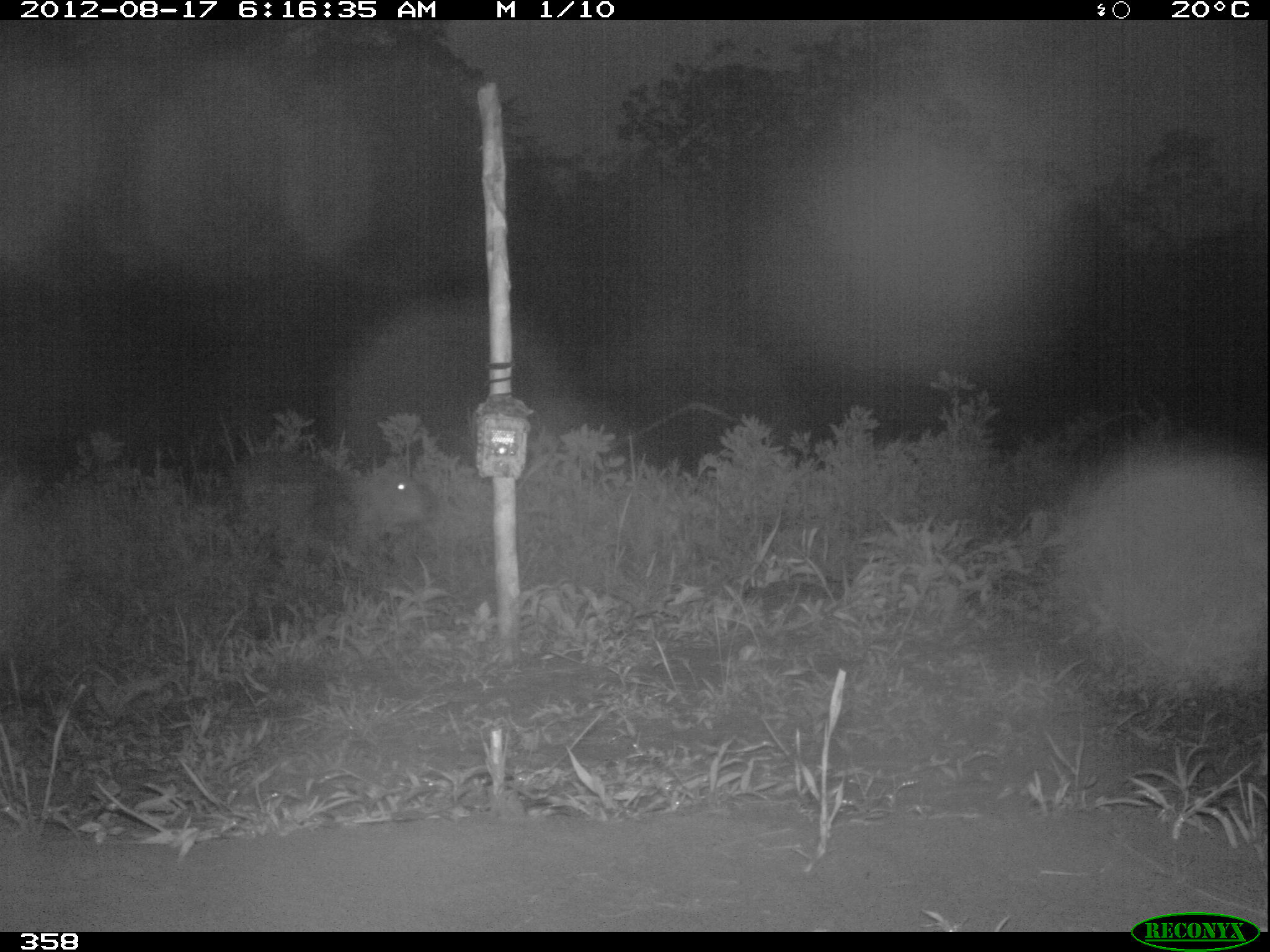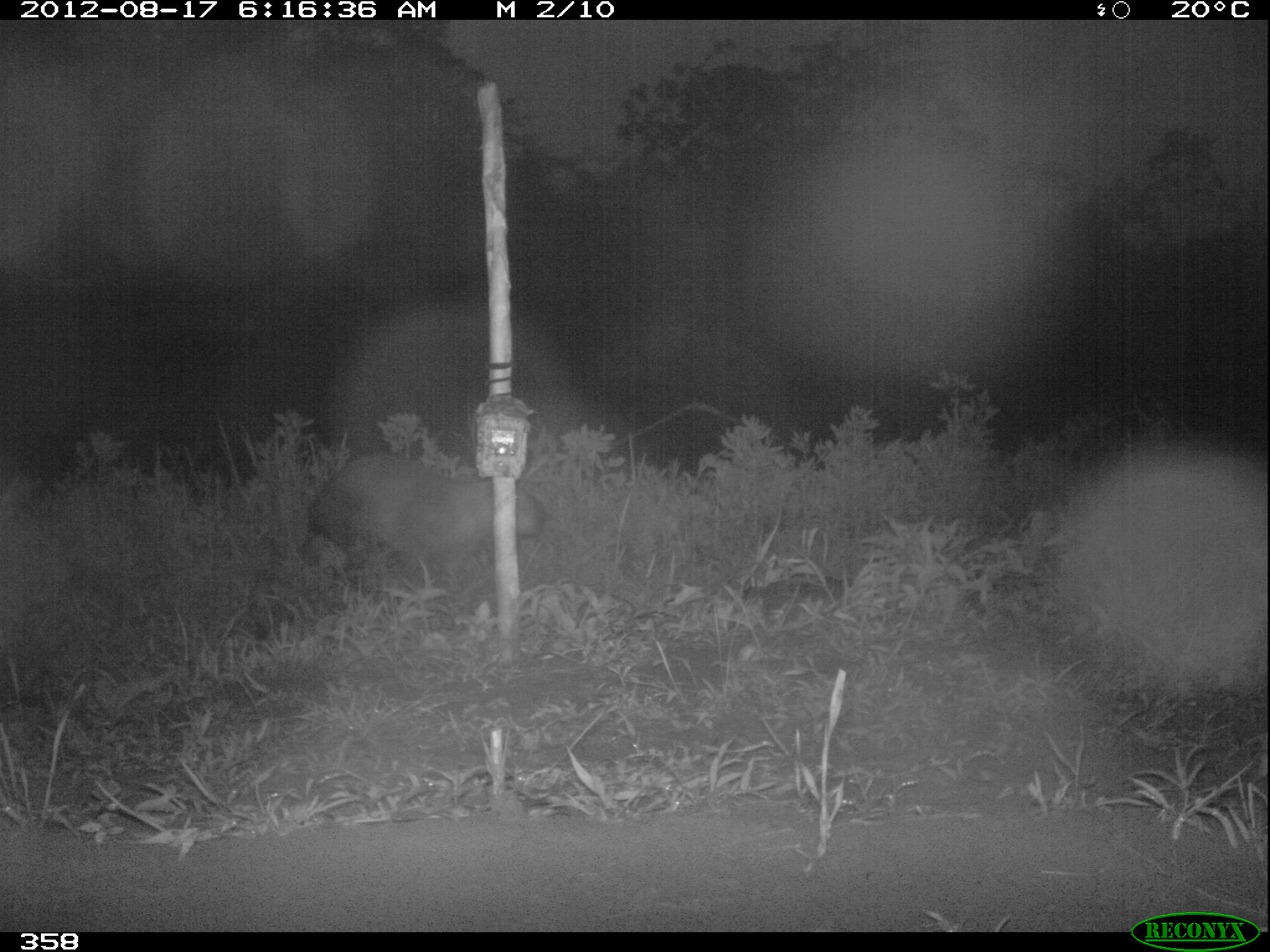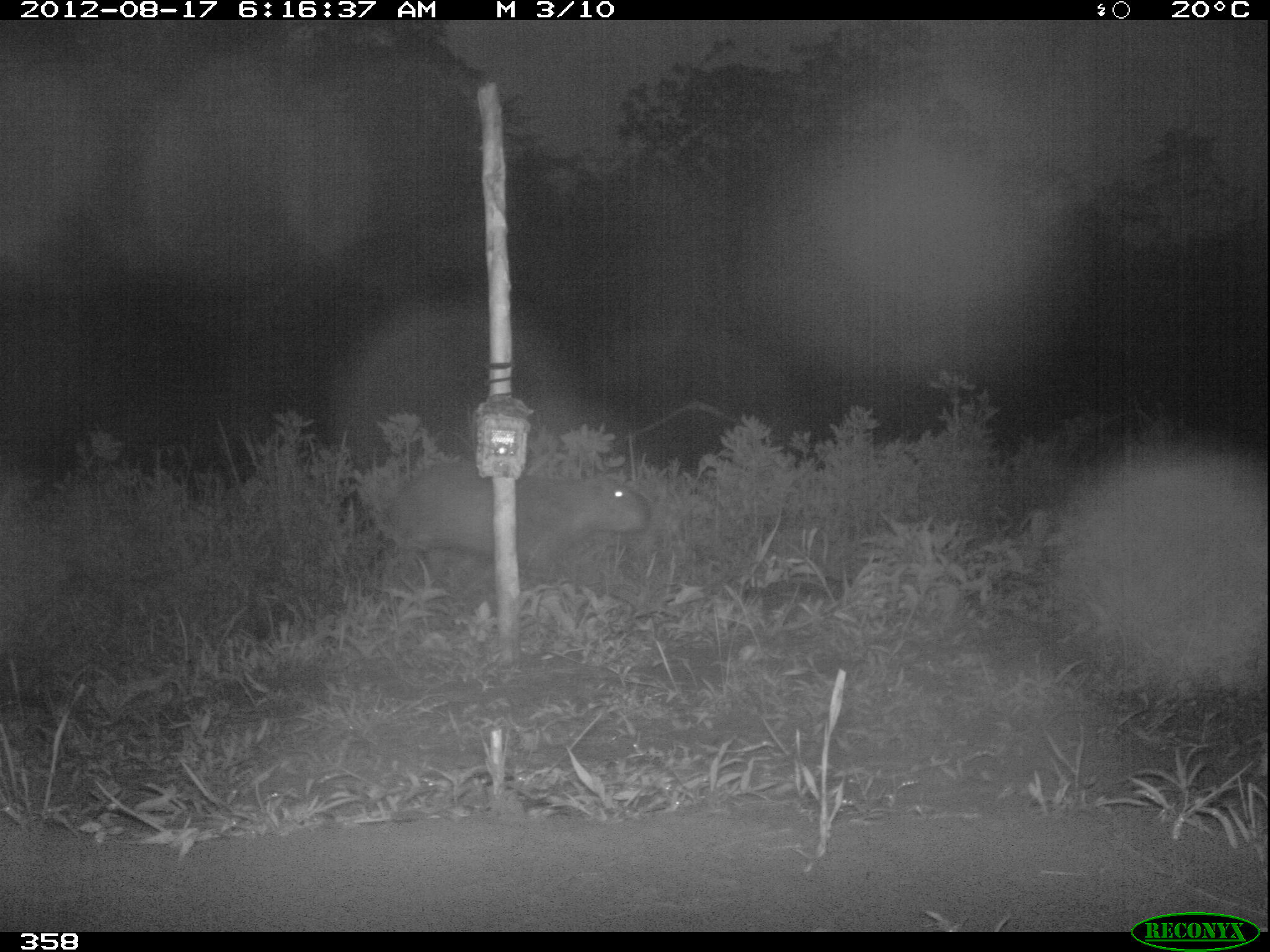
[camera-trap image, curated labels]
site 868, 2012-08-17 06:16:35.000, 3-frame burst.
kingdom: Animalia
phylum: Chordata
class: Mammalia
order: Rodentia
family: Caviidae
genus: Hydrochoerus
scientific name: Hydrochoerus hydrochaeris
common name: capybara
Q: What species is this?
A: Hydrochoerus hydrochaeris (capybara).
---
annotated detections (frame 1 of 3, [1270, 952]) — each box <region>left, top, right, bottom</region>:
hydrochoerus hydrochaeris: <region>238, 458, 427, 559</region>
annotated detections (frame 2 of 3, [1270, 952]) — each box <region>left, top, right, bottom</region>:
hydrochoerus hydrochaeris: <region>300, 449, 542, 590</region>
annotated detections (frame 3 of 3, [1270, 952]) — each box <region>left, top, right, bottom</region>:
hydrochoerus hydrochaeris: <region>379, 457, 654, 586</region>